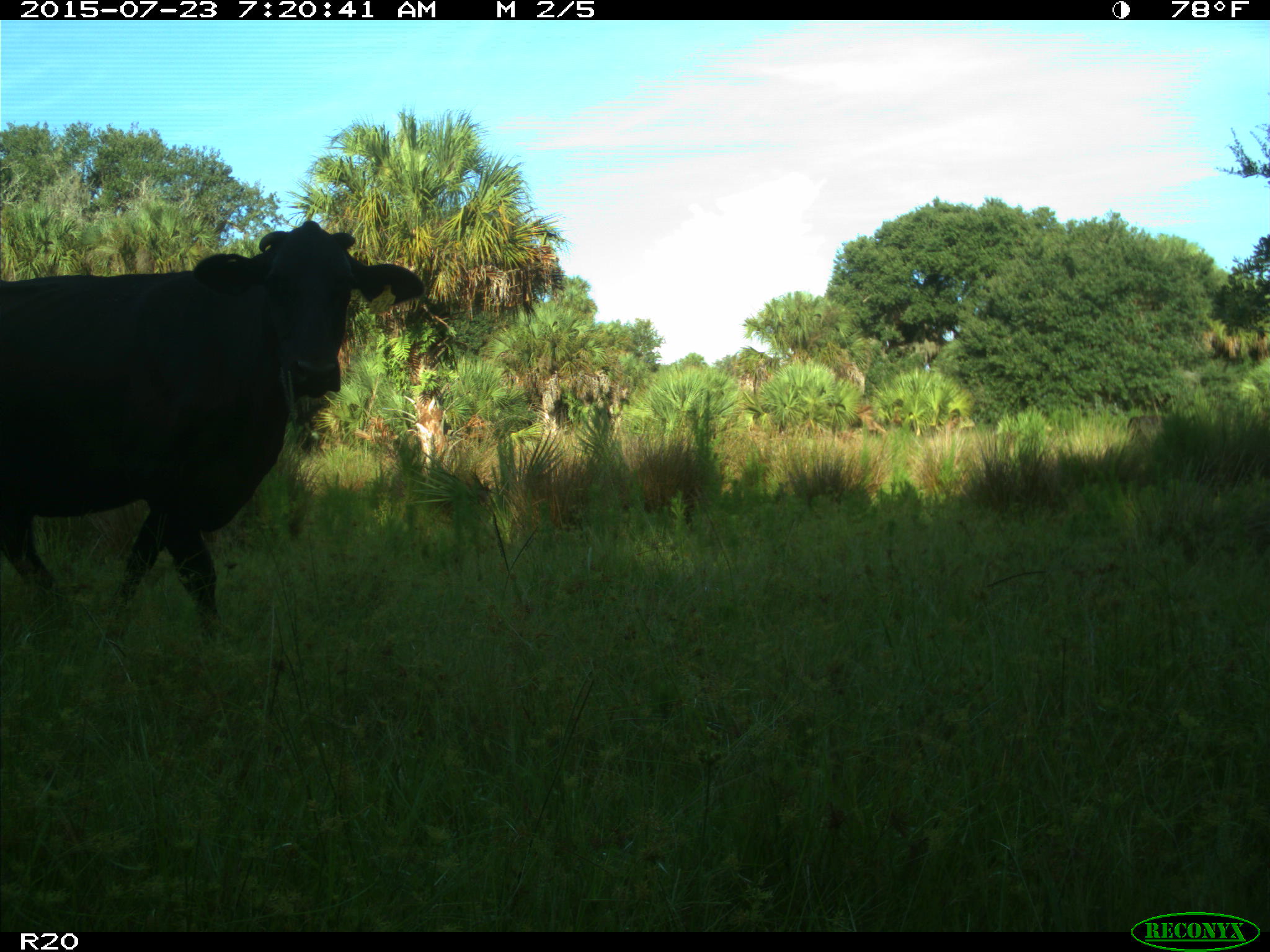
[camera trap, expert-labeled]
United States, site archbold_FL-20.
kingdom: Animalia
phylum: Chordata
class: Mammalia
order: Artiodactyla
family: Bovidae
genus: Bos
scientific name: Bos taurus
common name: domestic cow